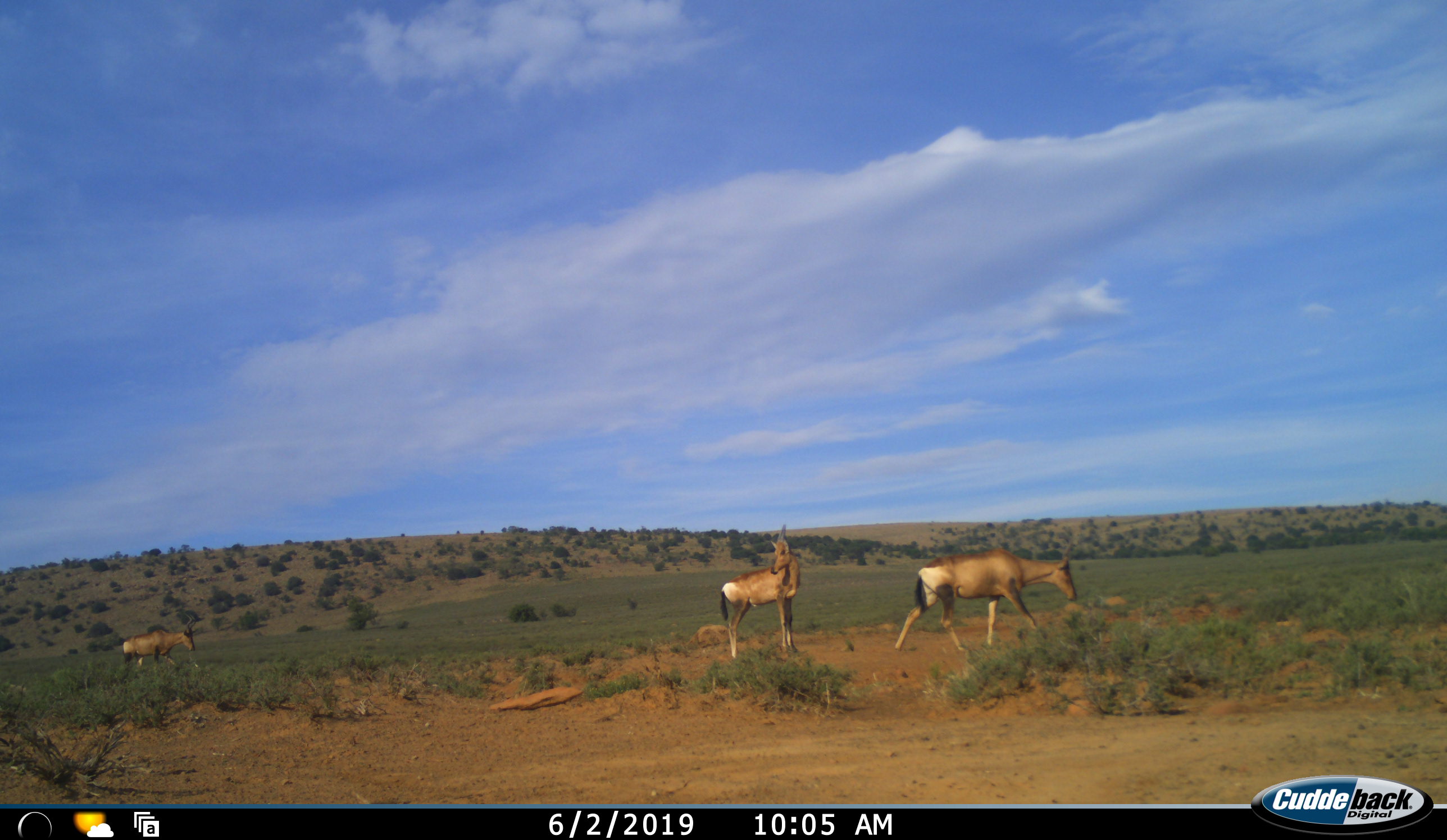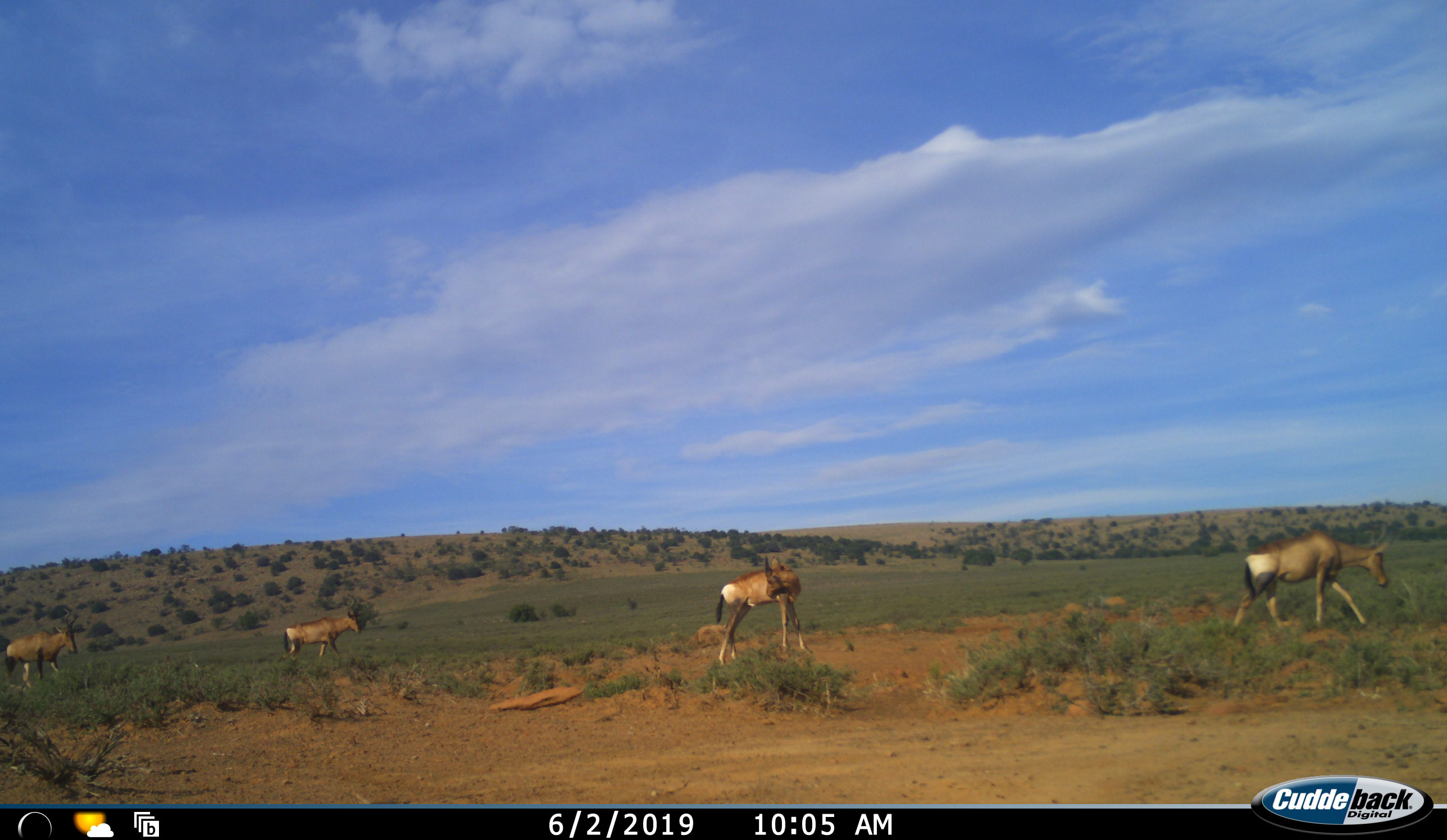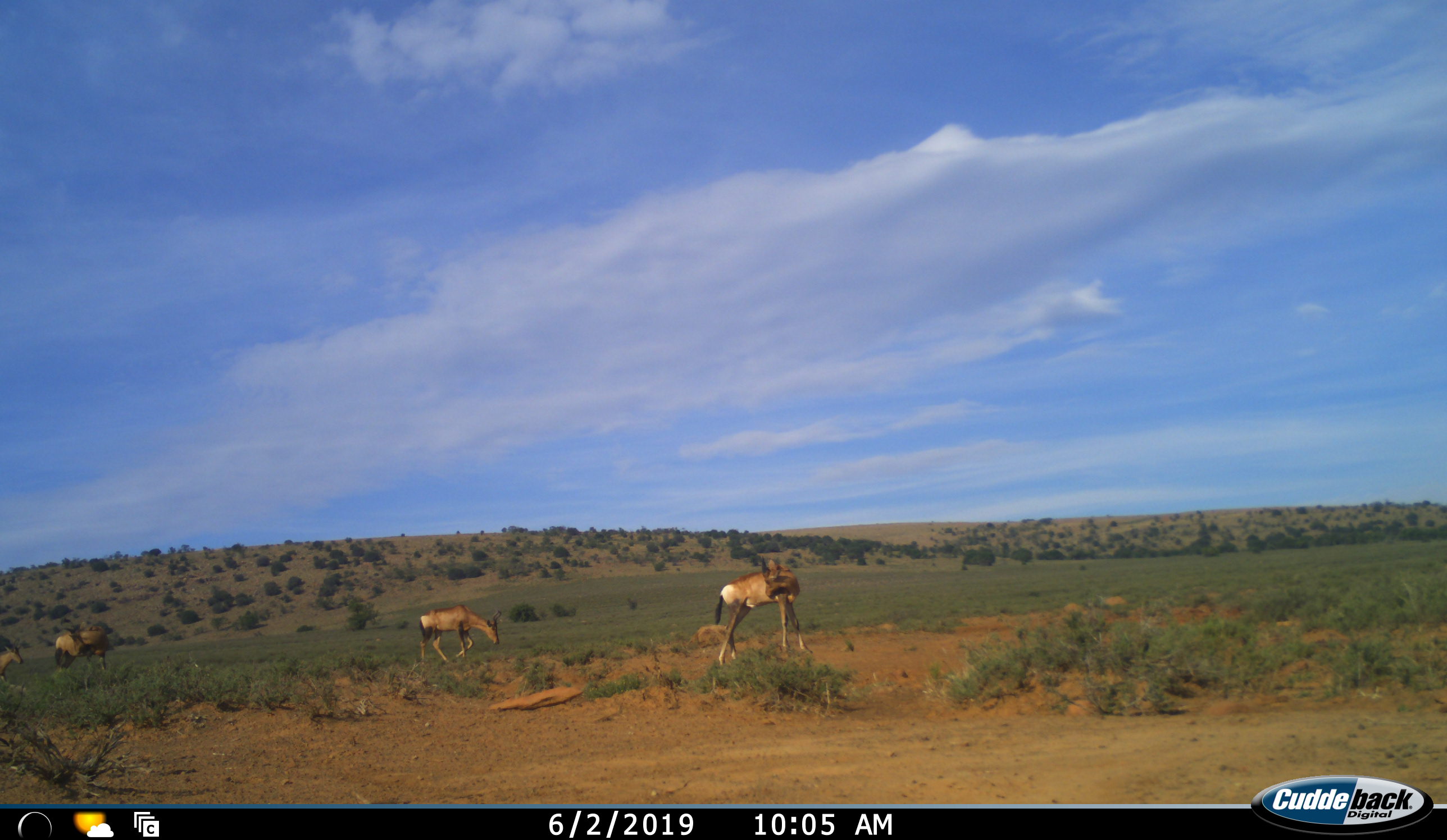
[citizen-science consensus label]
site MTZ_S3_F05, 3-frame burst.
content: unidentified animal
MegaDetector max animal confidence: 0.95